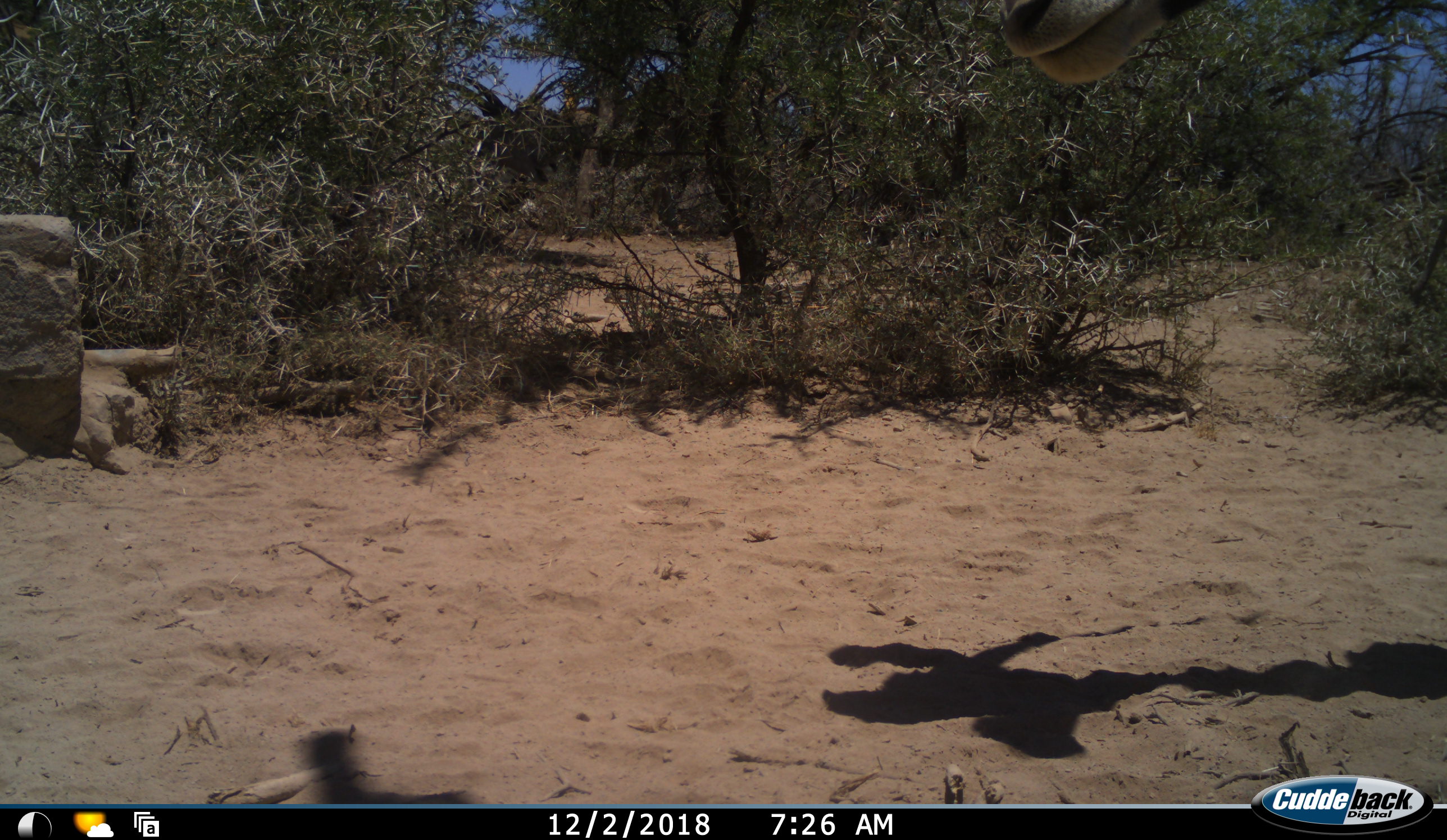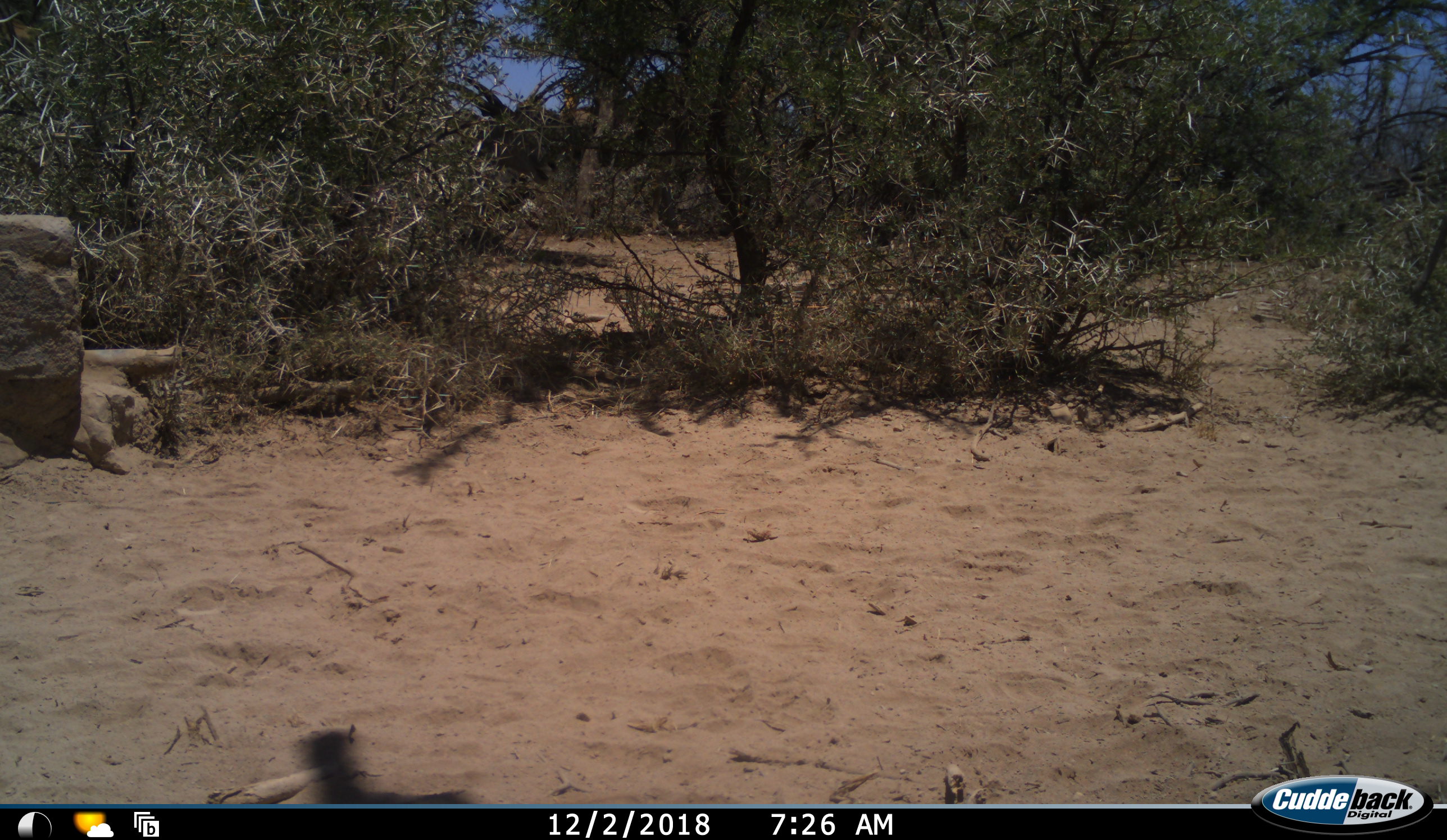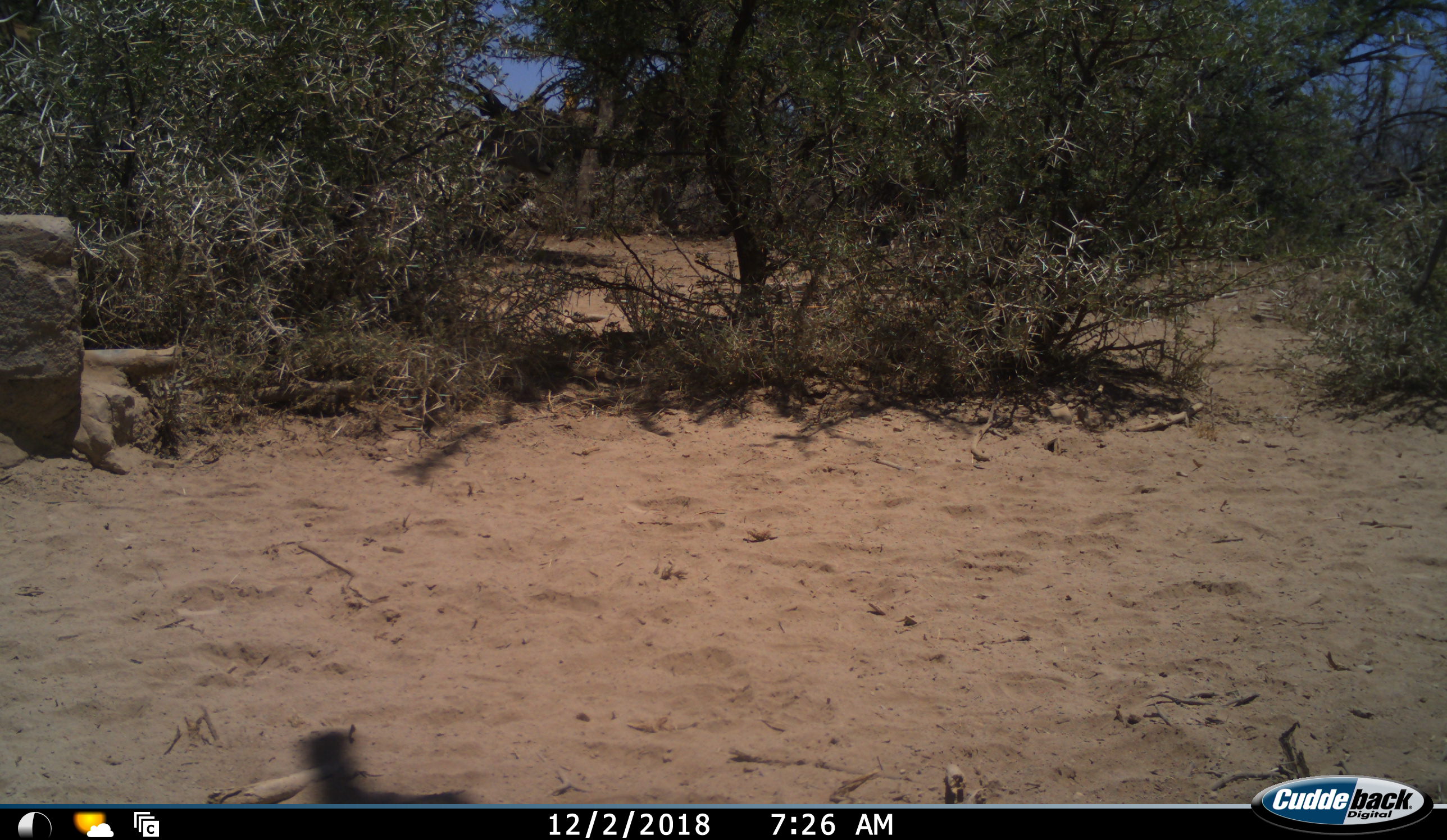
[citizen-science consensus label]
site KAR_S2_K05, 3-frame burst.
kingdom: Animalia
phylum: Chordata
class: Mammalia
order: Artiodactyla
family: Bovidae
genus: Oryx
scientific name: Oryx gazella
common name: gemsbok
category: oryx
Oryx (gemsbok) (Oryx gazella), count 1. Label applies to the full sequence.